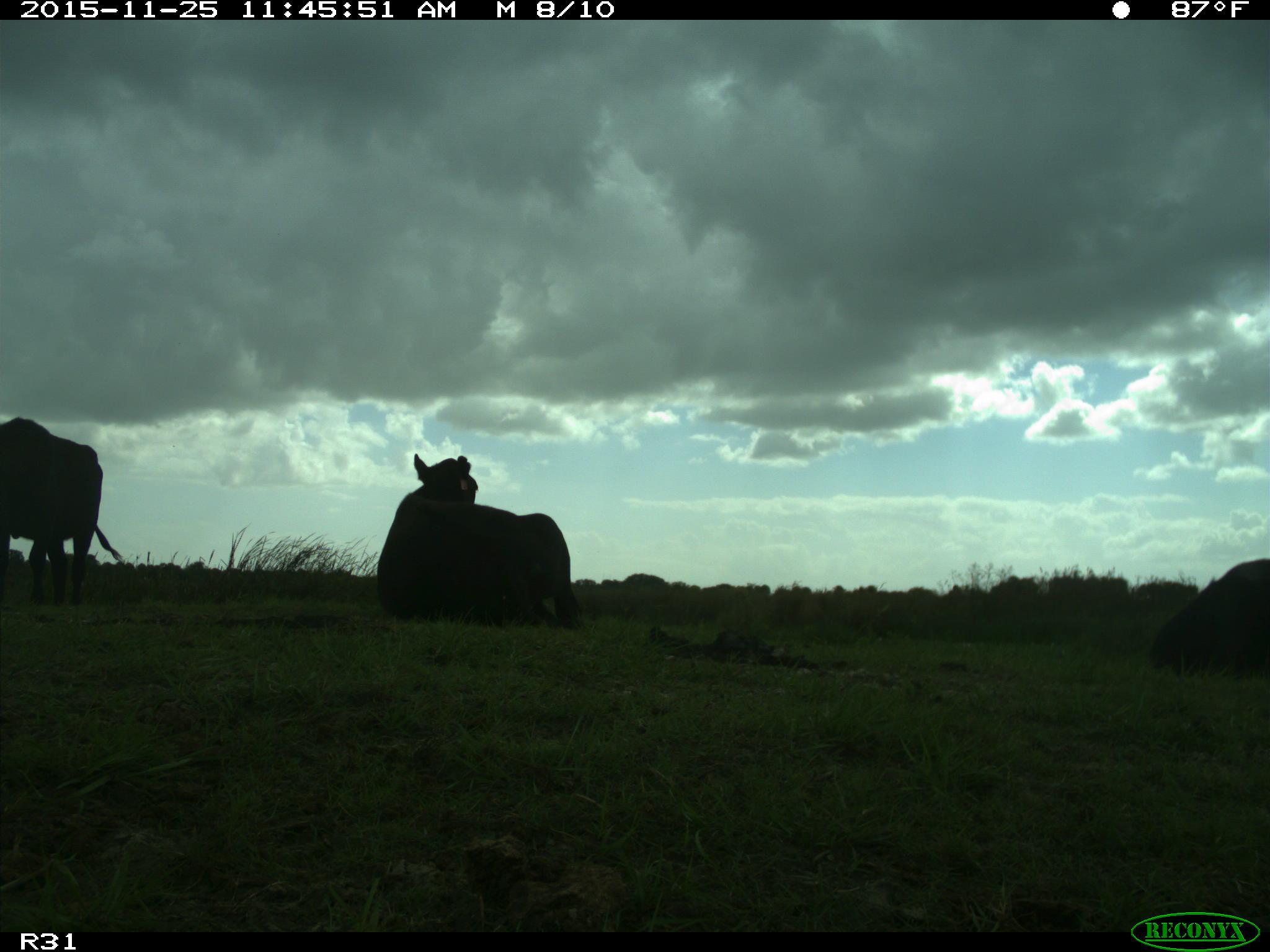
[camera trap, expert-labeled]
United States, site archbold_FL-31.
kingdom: Animalia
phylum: Chordata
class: Mammalia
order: Artiodactyla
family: Bovidae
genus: Bos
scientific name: Bos taurus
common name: domestic cow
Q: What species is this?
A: Bos taurus (domestic cow).